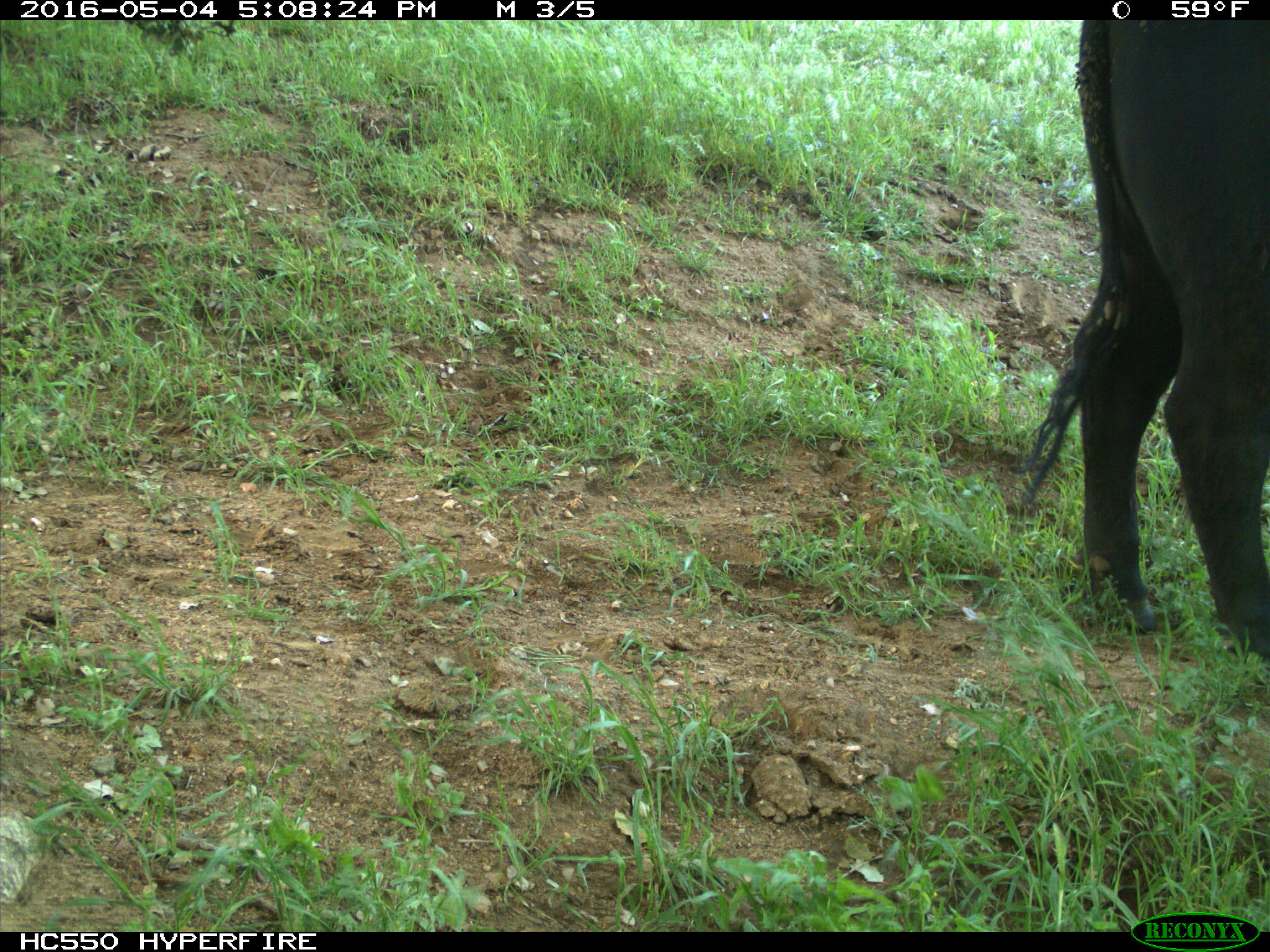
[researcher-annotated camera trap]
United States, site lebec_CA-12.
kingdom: Animalia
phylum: Chordata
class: Mammalia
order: Artiodactyla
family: Bovidae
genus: Bos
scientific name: Bos taurus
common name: domestic cow